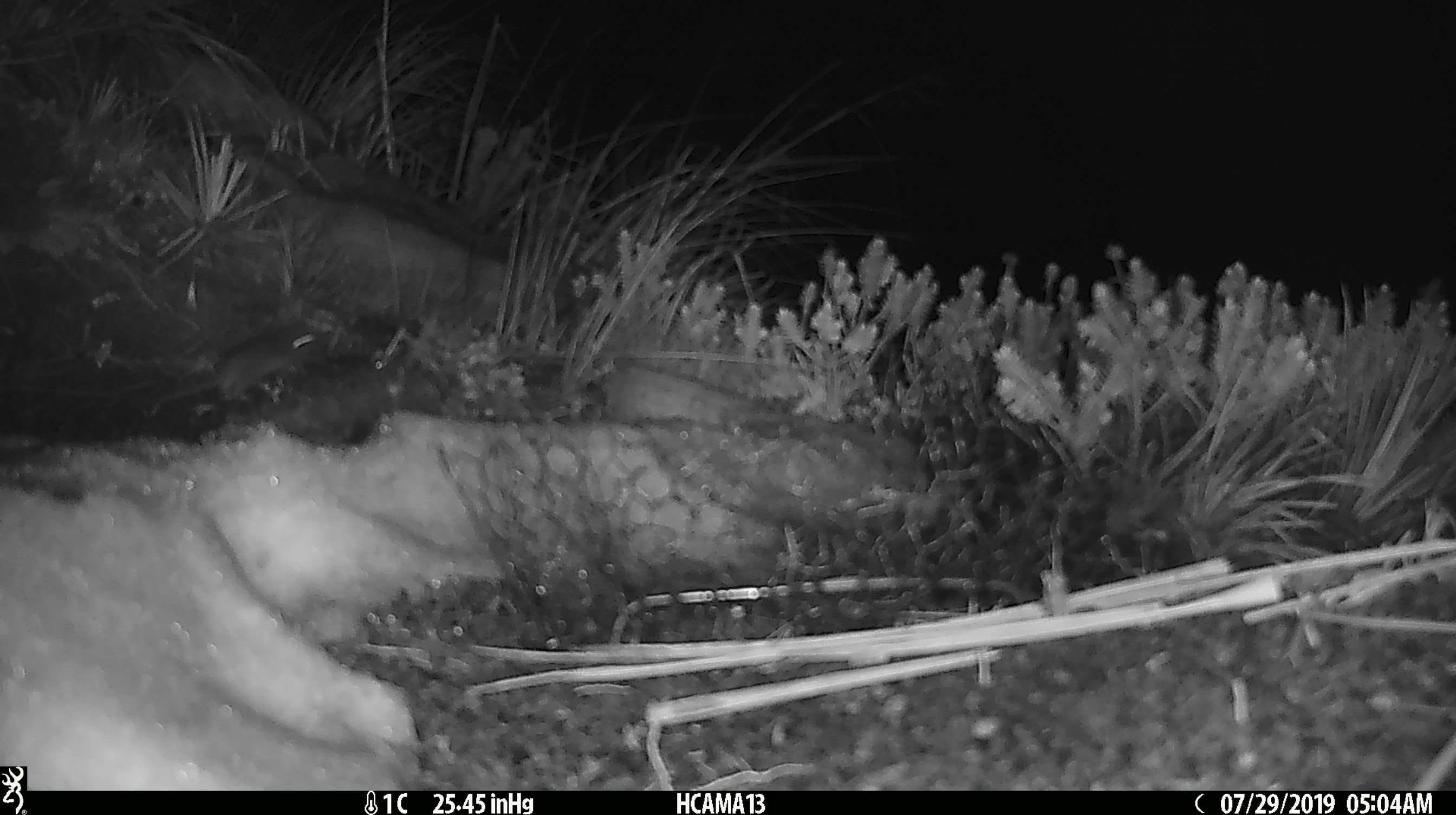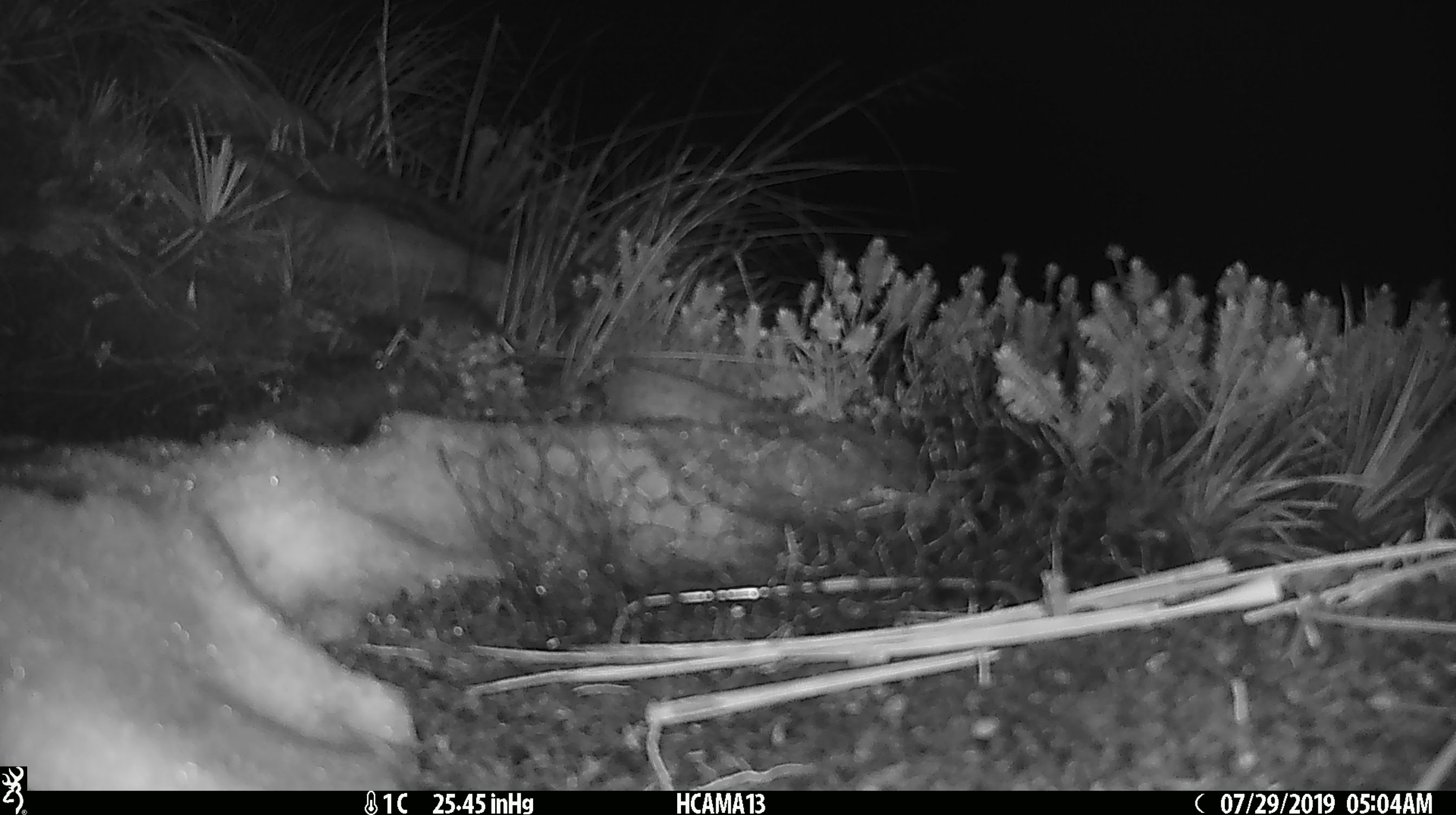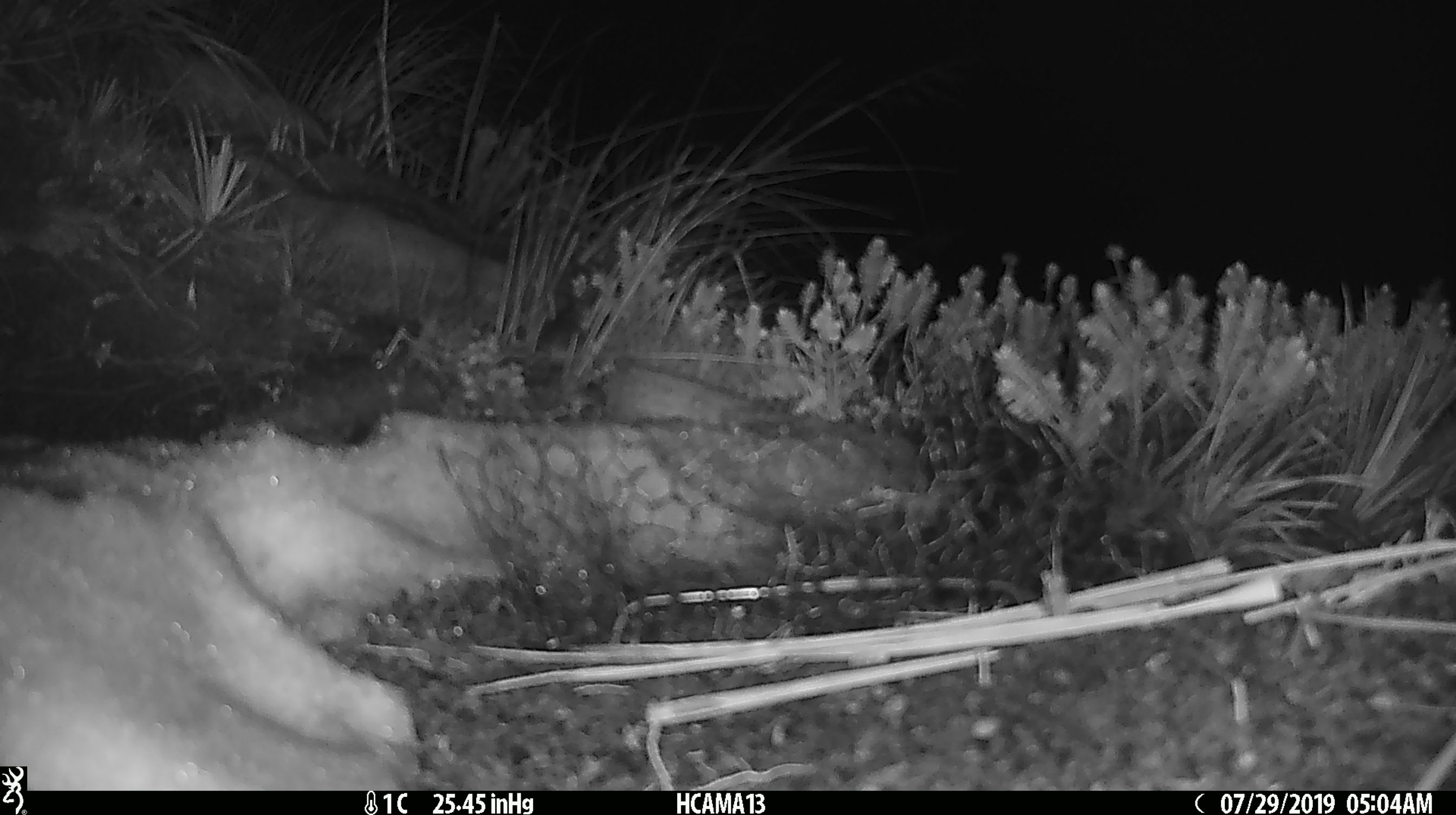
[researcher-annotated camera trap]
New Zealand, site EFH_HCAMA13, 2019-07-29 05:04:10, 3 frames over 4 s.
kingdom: Animalia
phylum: Chordata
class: Mammalia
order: Rodentia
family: Muridae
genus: Mus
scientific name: Mus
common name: mouse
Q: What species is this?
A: Mouse (Mus).